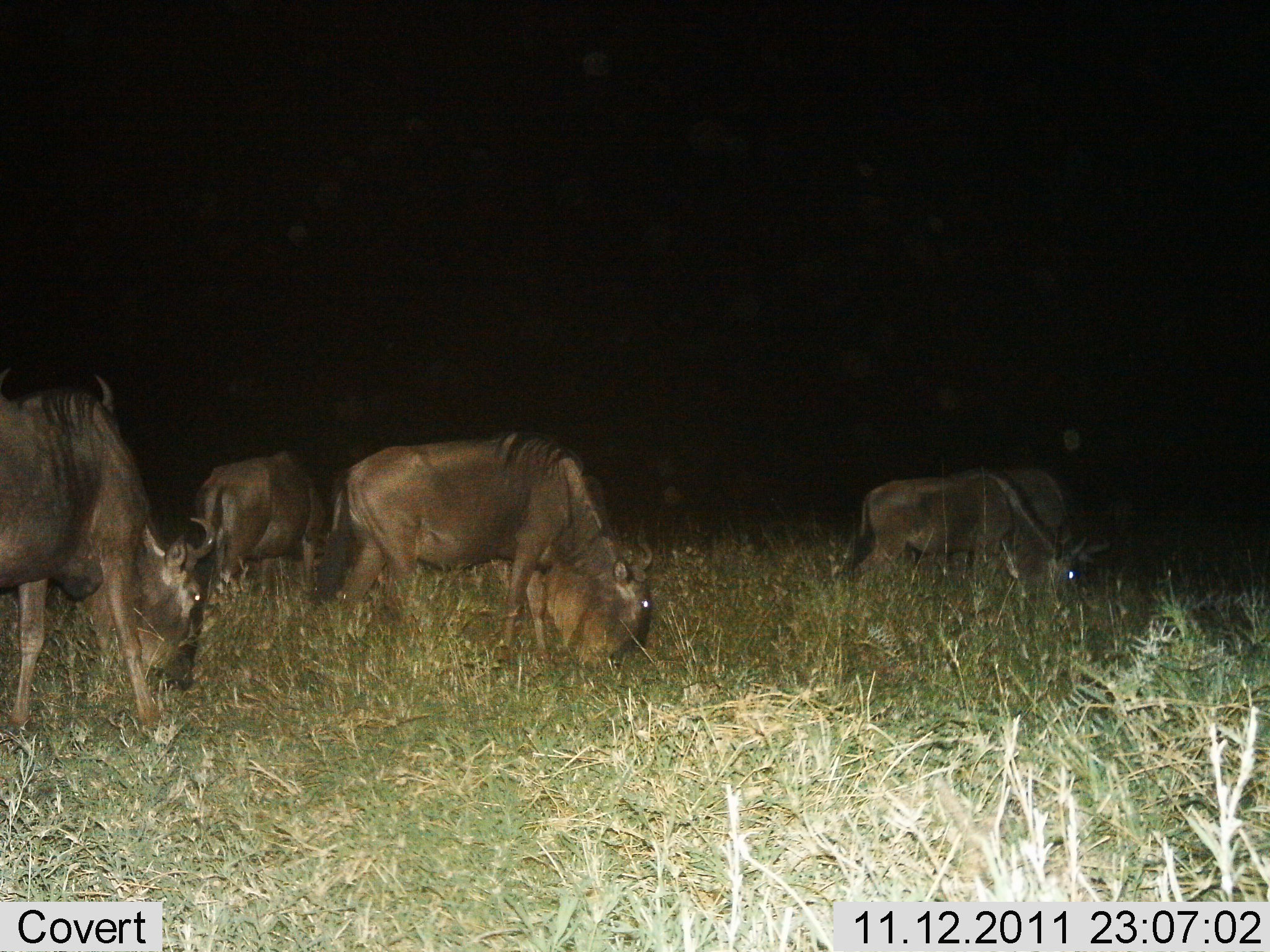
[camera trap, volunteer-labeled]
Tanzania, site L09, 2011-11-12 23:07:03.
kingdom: Animalia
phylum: Chordata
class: Mammalia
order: Artiodactyla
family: Bovidae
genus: Connochaetes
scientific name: Connochaetes taurinus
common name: blue wildebeest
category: wildebeest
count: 5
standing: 25%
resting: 0%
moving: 0%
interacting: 0%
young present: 0%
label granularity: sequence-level